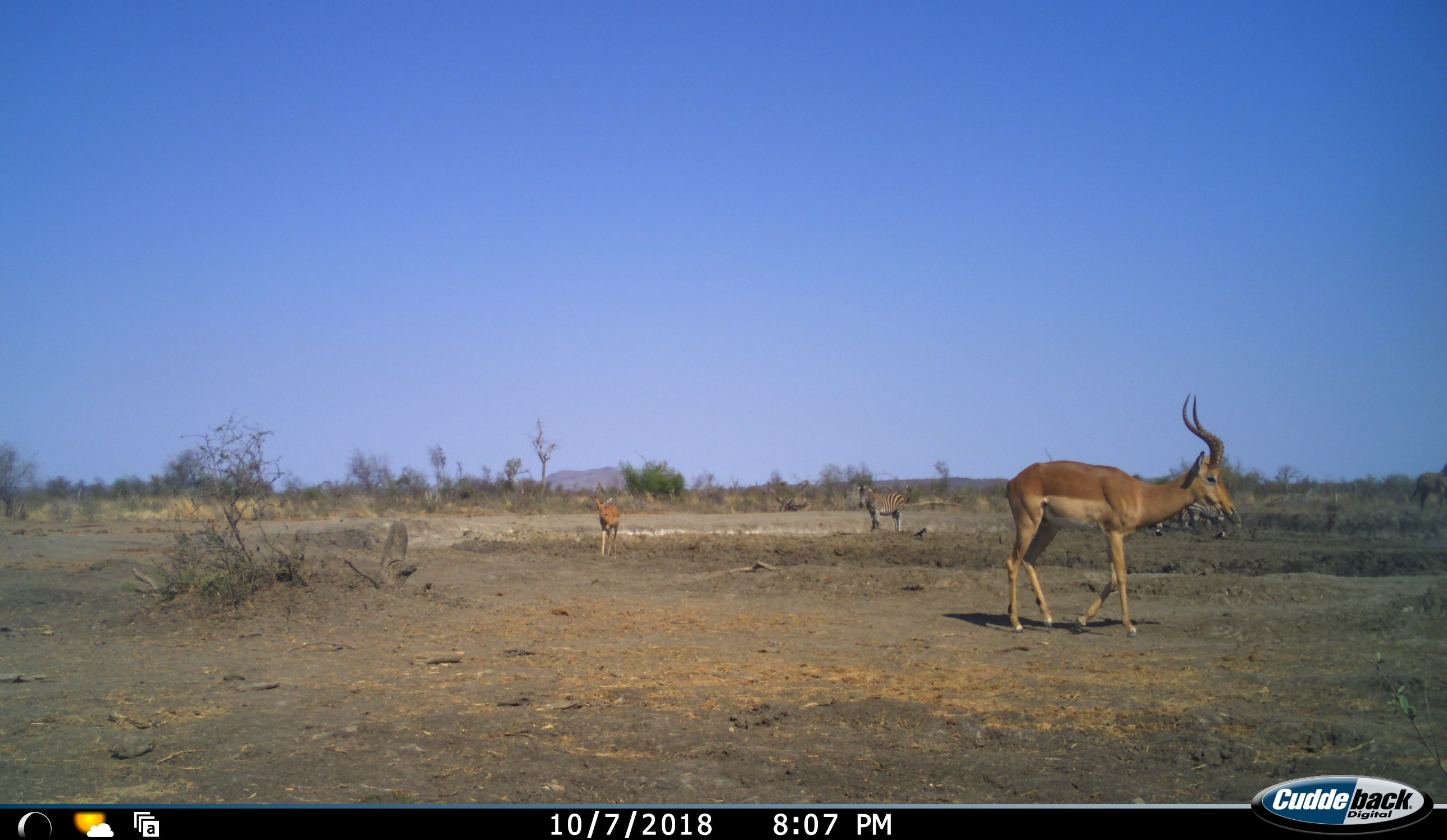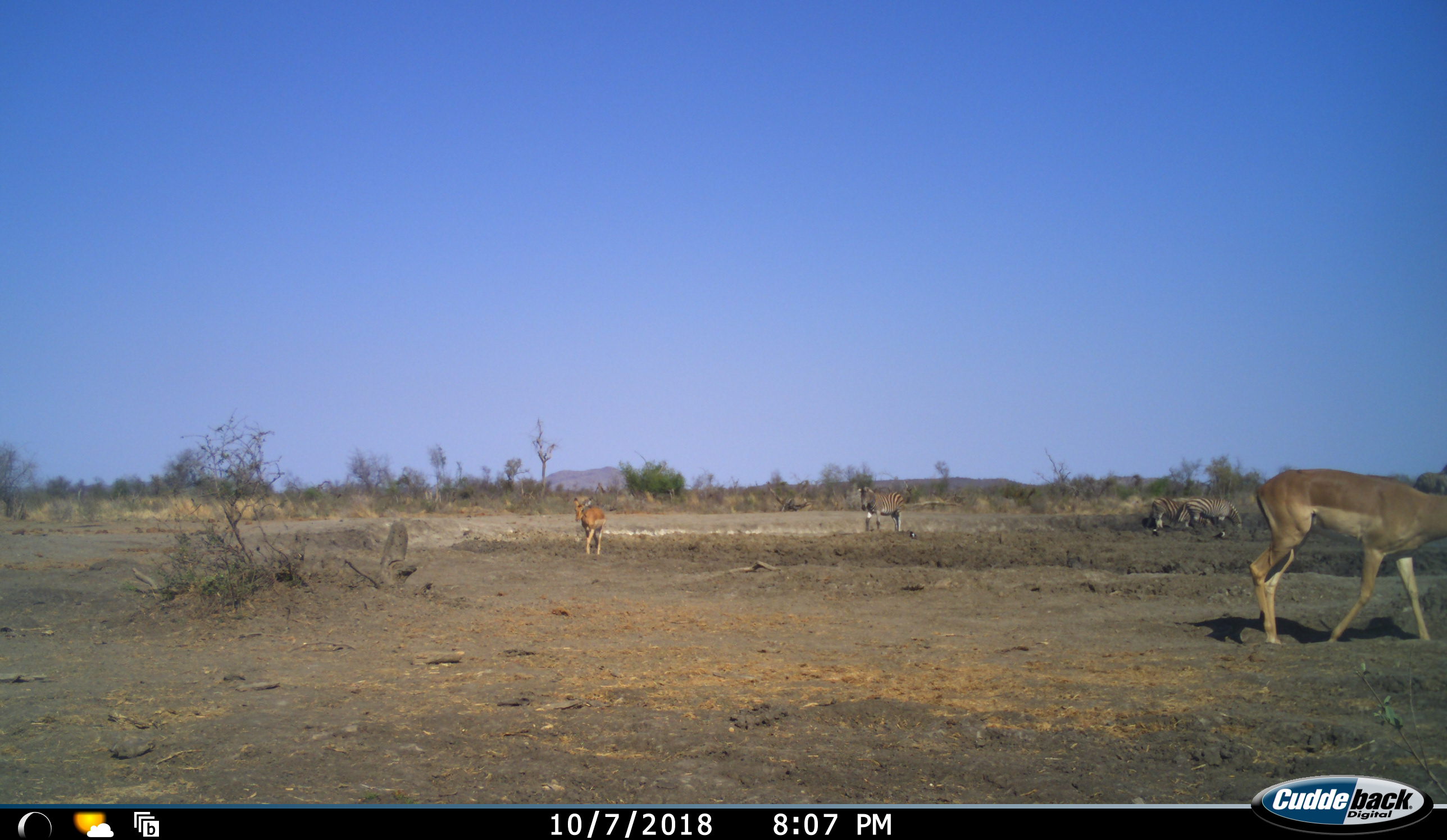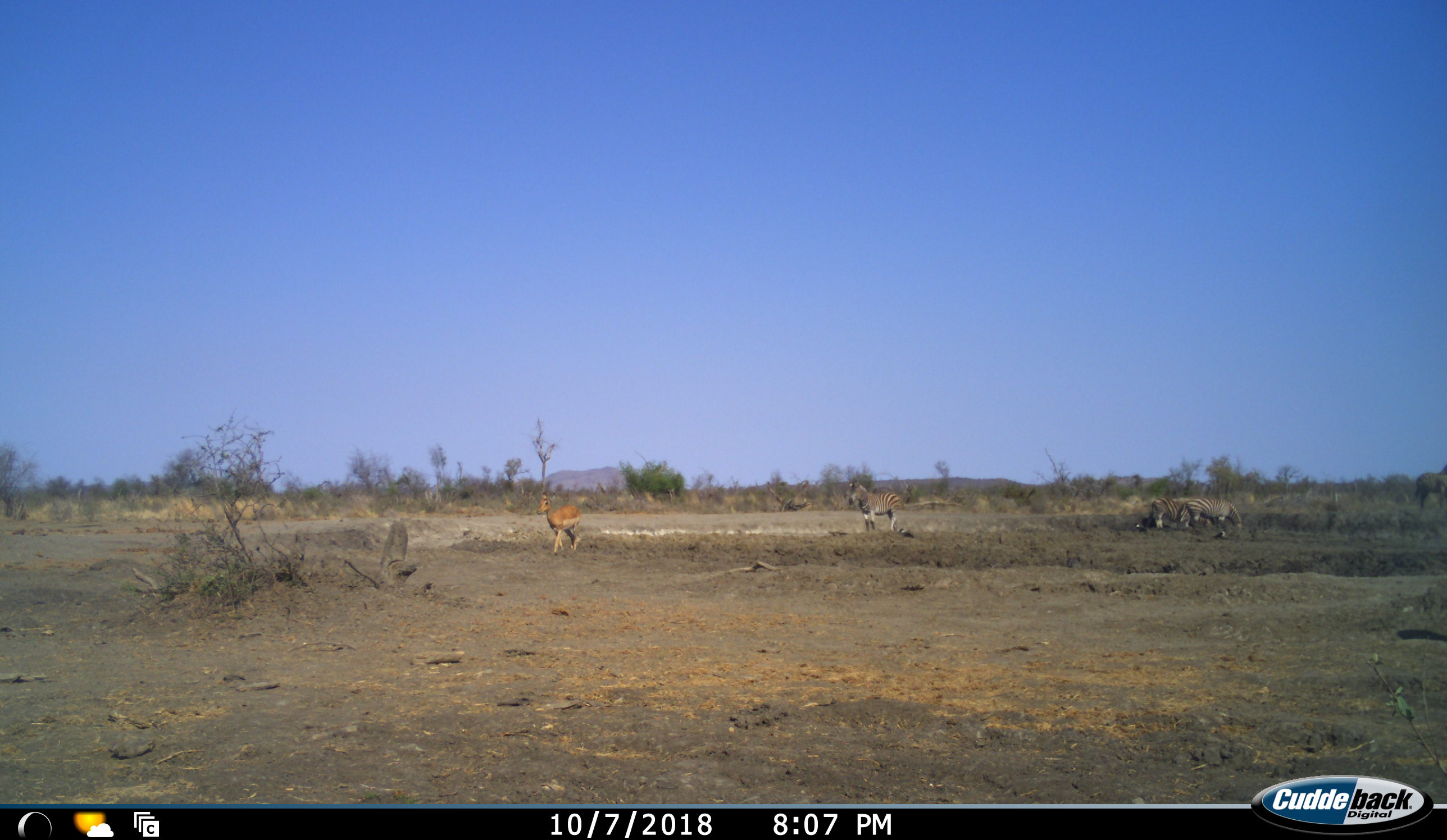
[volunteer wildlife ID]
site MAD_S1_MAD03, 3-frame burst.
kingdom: Animalia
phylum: Chordata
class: Aves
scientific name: Aves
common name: bird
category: birdother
Birdother (bird) (Aves), count 3. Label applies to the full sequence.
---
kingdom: Animalia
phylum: Chordata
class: Mammalia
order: Artiodactyla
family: Bovidae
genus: Aepyceros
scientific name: Aepyceros melampus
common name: impala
Impala (Aepyceros melampus), count 2. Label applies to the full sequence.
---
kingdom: Animalia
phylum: Chordata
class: Mammalia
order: Perissodactyla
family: Equidae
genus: Equus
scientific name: Equus quagga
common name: plains zebra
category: zebraplains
Zebraplains (plains zebra) (Equus quagga), count 3. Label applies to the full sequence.